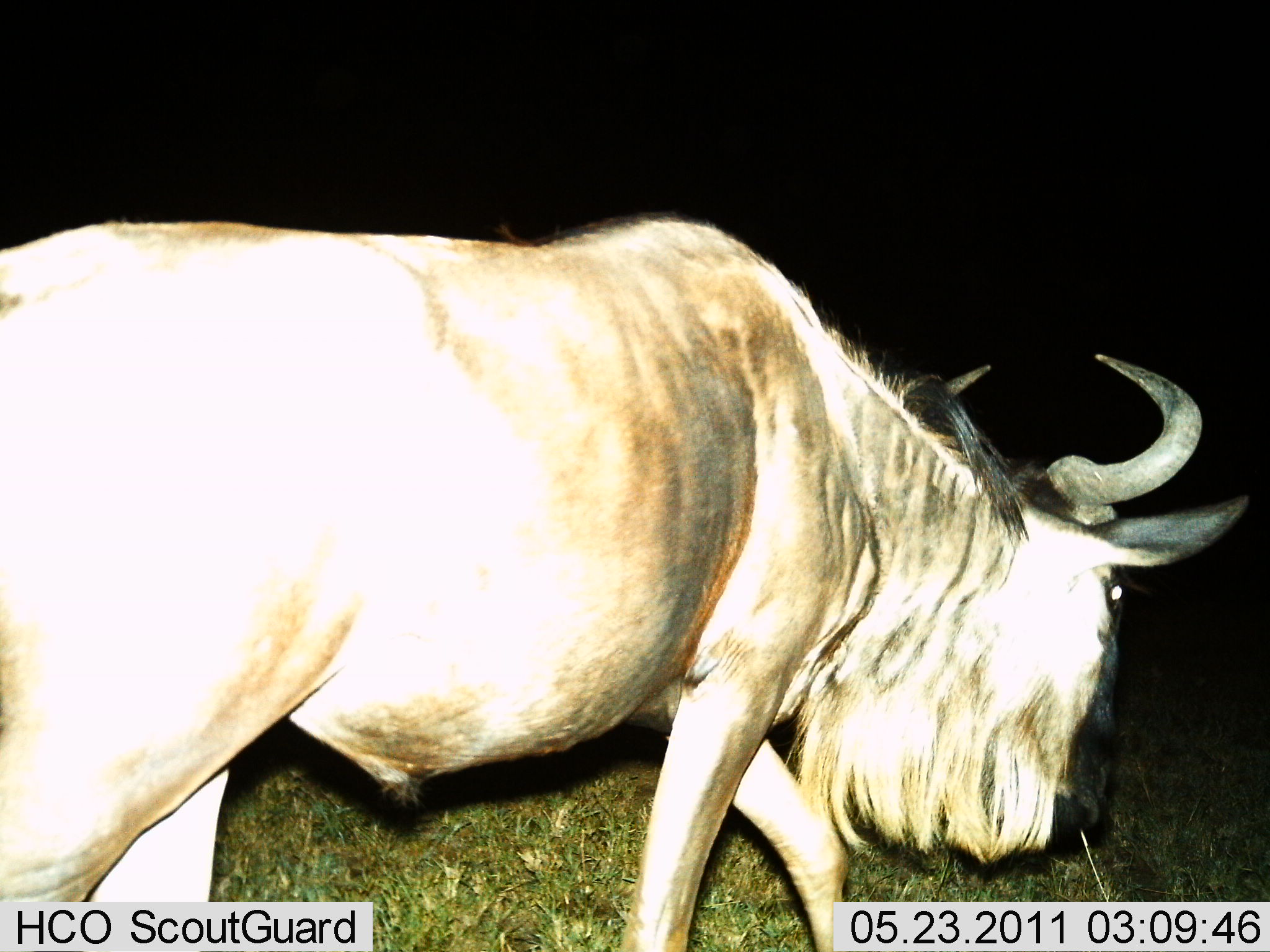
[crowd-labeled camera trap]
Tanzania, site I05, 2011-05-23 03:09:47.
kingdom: Animalia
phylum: Chordata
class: Mammalia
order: Artiodactyla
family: Bovidae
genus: Connochaetes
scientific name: Connochaetes taurinus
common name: blue wildebeest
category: wildebeest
Wildebeest (blue wildebeest) (Connochaetes taurinus), count 1. Behavior (volunteer vote fractions): standing 20%, resting 0%, moving 90%, interacting 0%. Young present (vote fraction): 0%. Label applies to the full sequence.